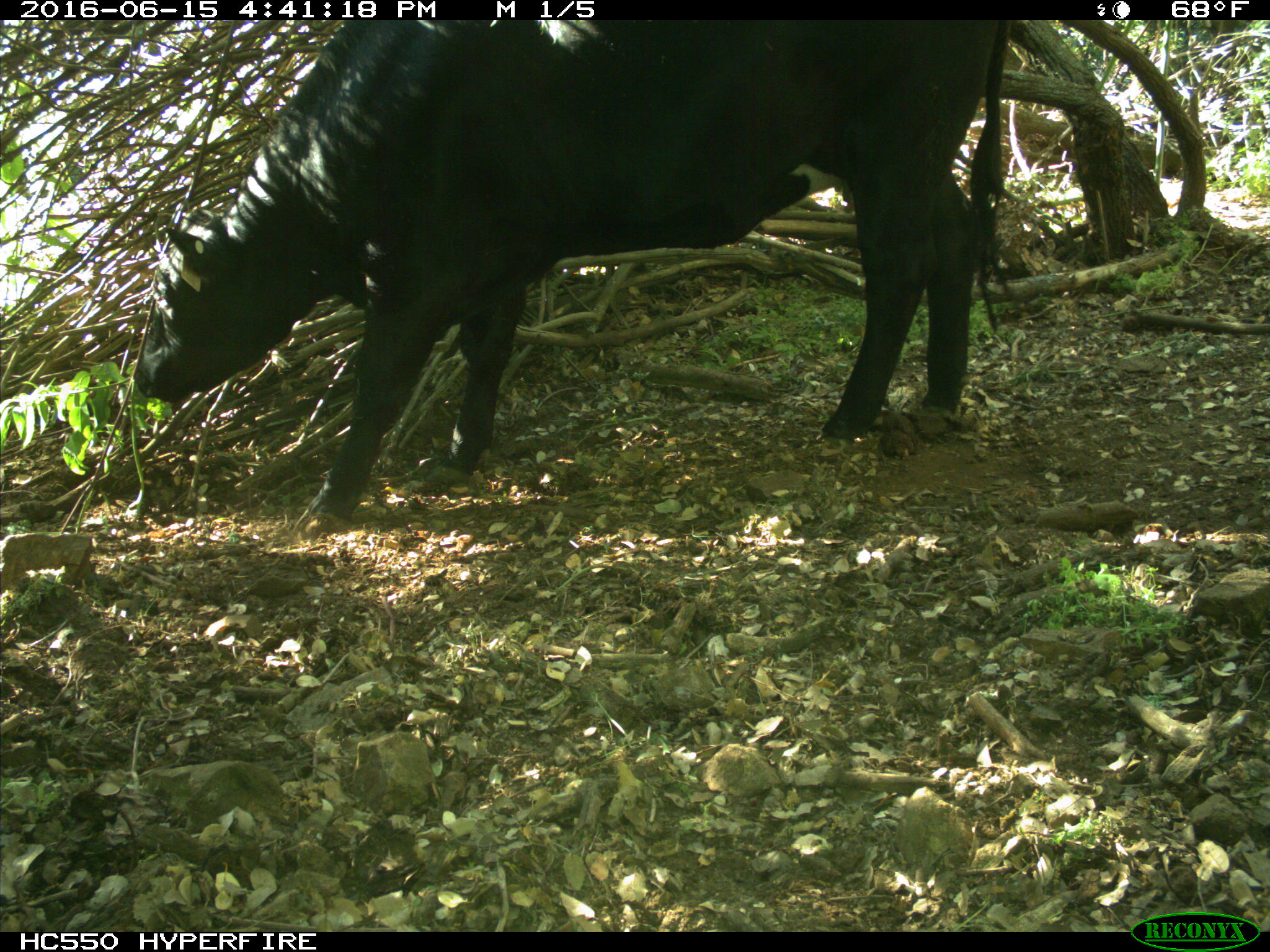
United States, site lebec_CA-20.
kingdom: Animalia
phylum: Chordata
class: Mammalia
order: Artiodactyla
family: Bovidae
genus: Bos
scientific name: Bos taurus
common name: domestic cow